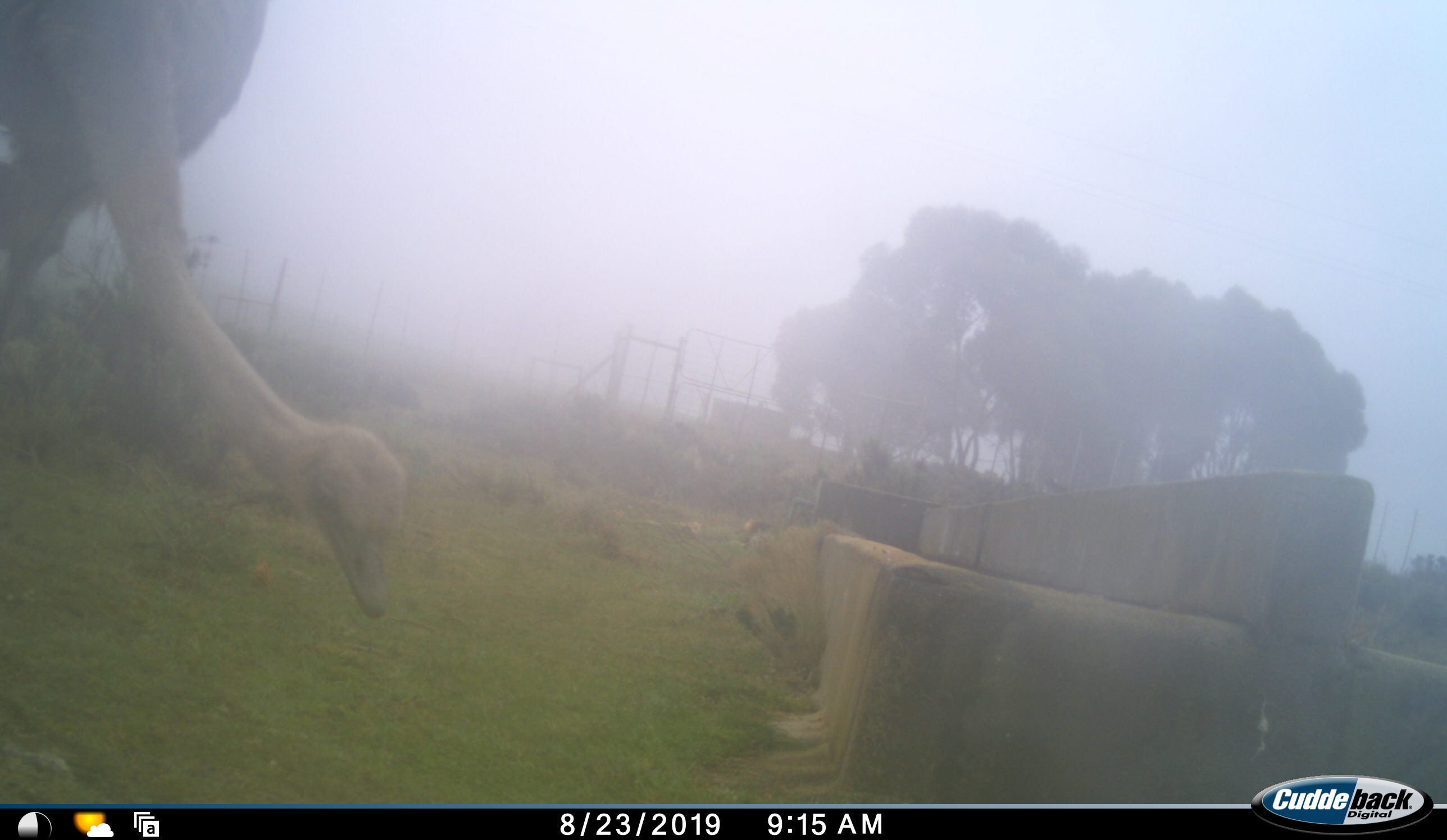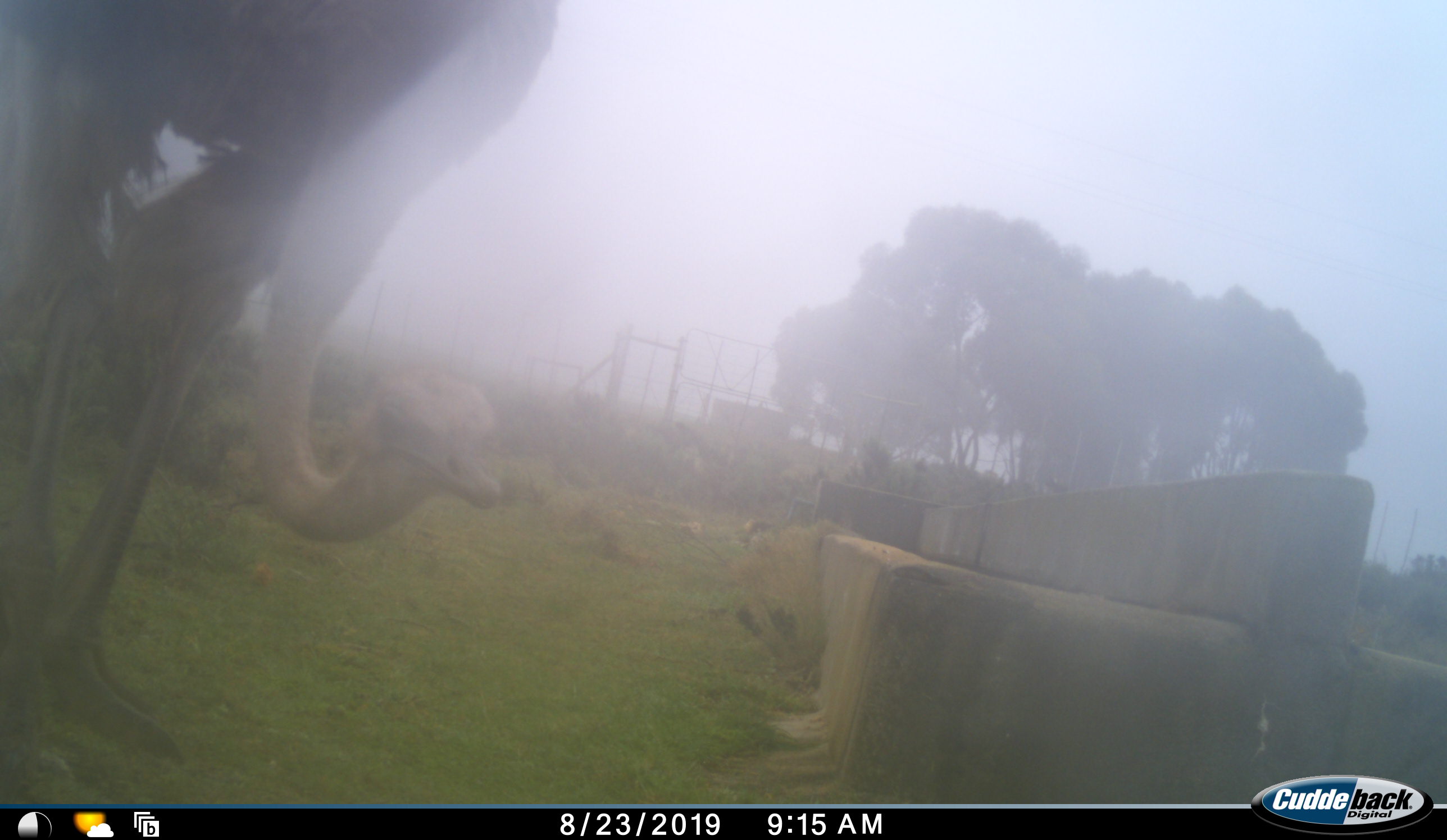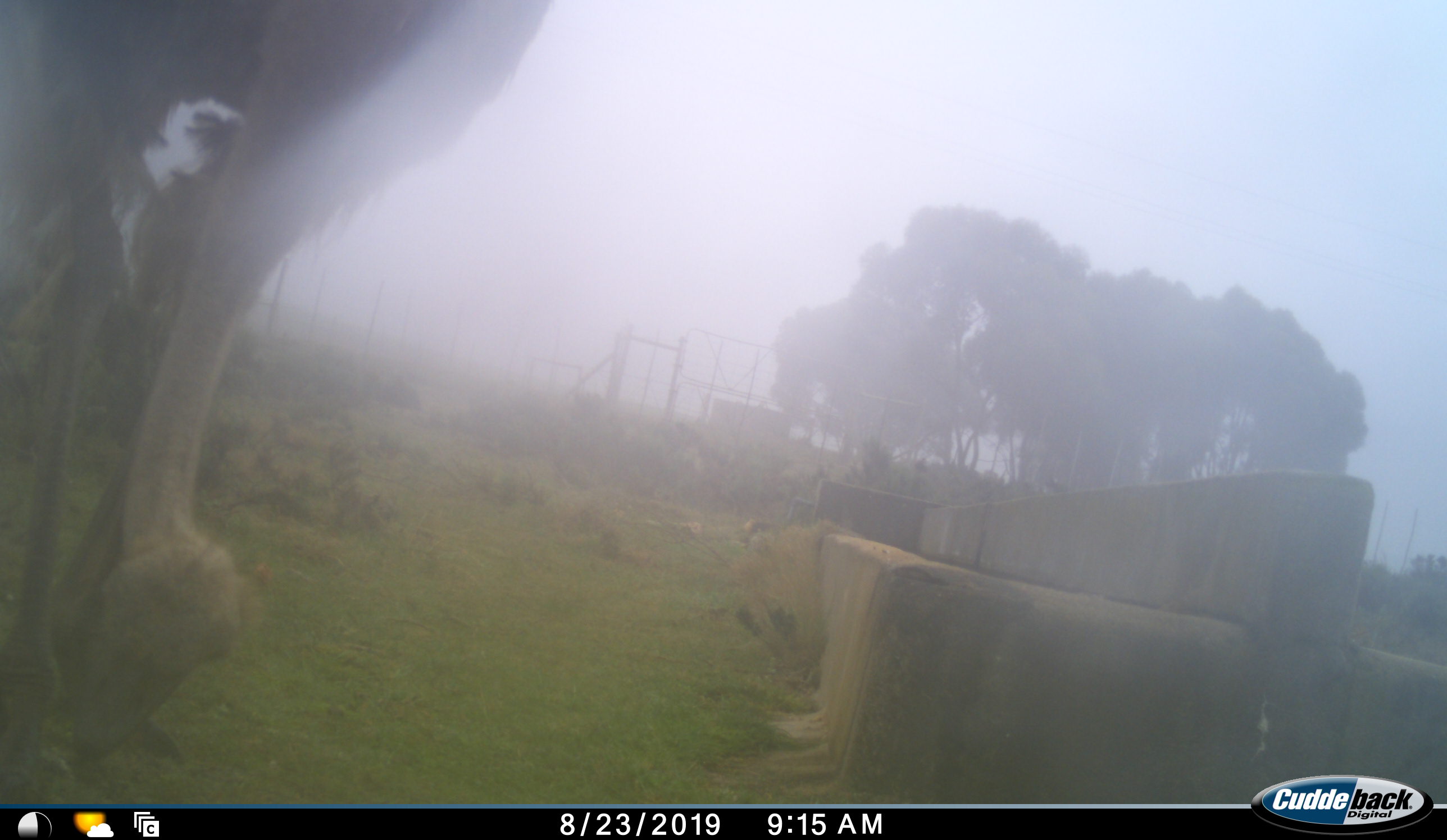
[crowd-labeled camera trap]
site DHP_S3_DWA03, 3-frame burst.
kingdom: Animalia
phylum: Chordata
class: Aves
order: Struthioniformes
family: Struthionidae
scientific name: Struthionidae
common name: ostrich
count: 1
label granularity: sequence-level